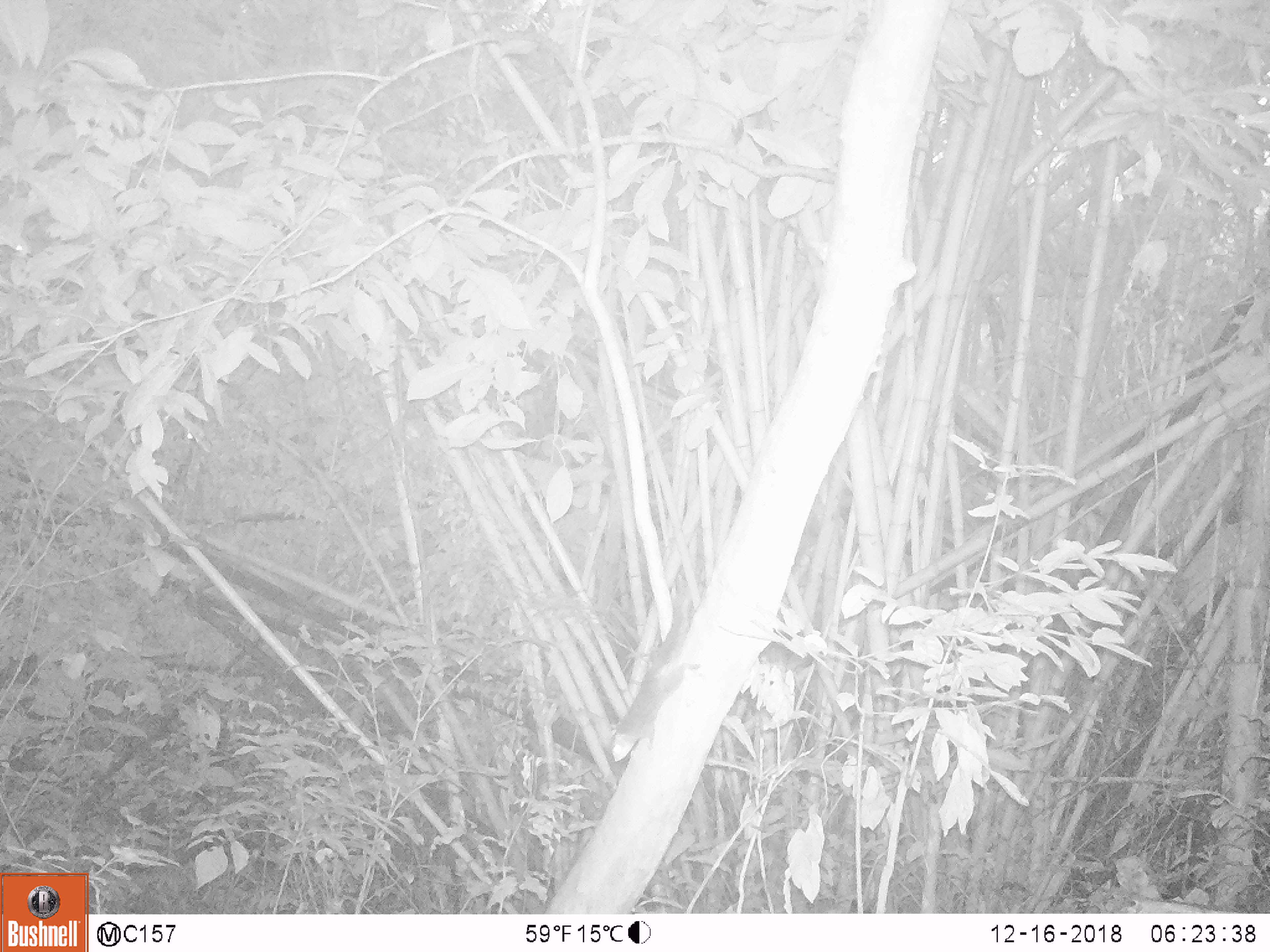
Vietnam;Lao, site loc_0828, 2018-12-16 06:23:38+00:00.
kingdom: Animalia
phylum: Chordata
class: Mammalia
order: Rodentia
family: Sciuridae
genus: Sciurus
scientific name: Sciurus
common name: squirrel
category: unidentified squirrel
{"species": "unidentified squirrel (squirrel) (Sciurus)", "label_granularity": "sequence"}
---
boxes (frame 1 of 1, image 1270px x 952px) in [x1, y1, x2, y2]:
unidentified squirrel: [611, 621, 701, 762]